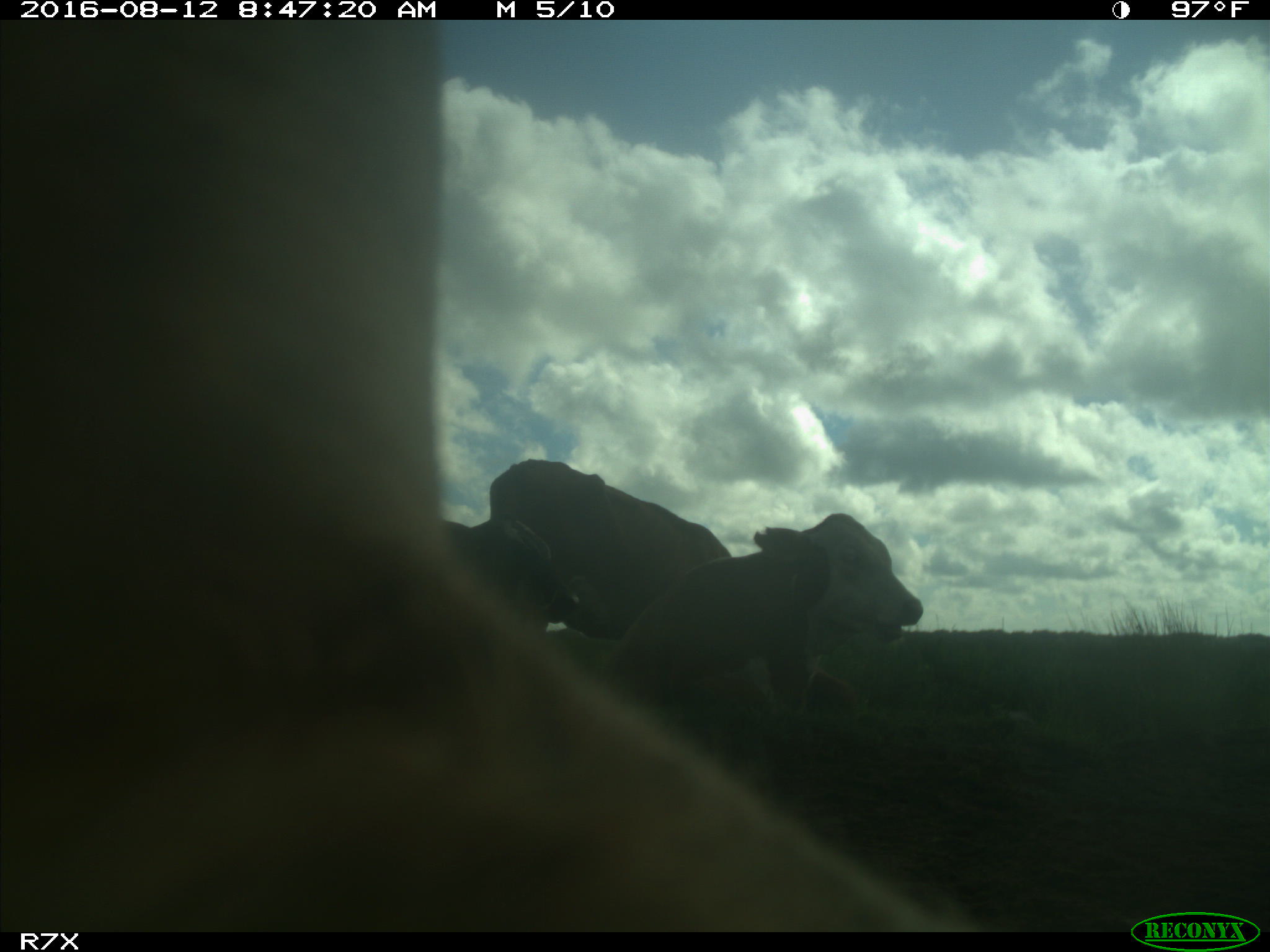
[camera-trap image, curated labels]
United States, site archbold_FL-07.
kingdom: Animalia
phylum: Chordata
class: Mammalia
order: Artiodactyla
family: Bovidae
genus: Bos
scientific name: Bos taurus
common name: domestic cow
Bos taurus (domestic cow).